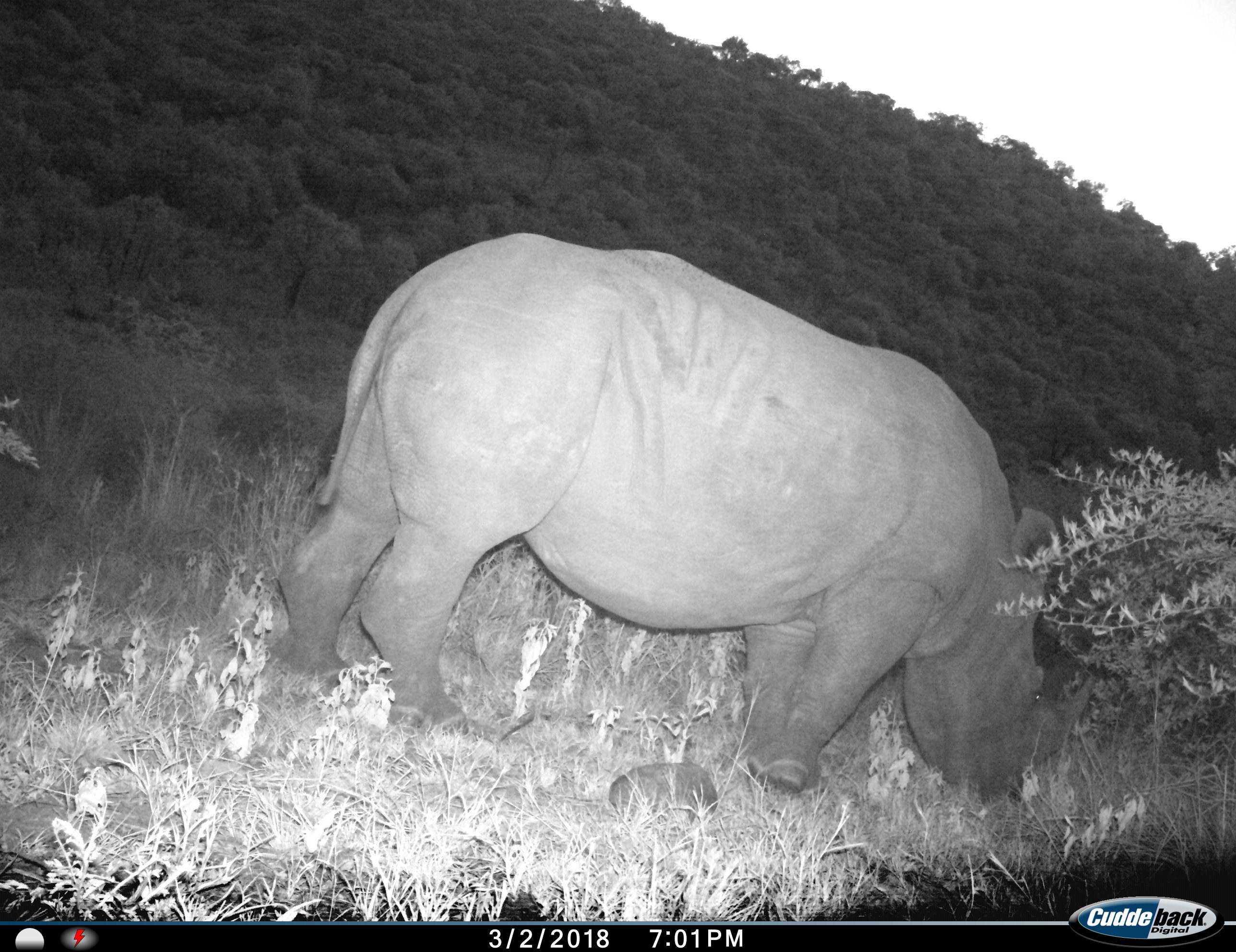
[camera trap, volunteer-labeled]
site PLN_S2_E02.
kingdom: Animalia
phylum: Chordata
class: Mammalia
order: Perissodactyla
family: Rhinocerotidae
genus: Ceratotherium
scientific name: Ceratotherium simum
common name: white rhinoceros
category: rhinoceroswhite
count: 1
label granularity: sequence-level